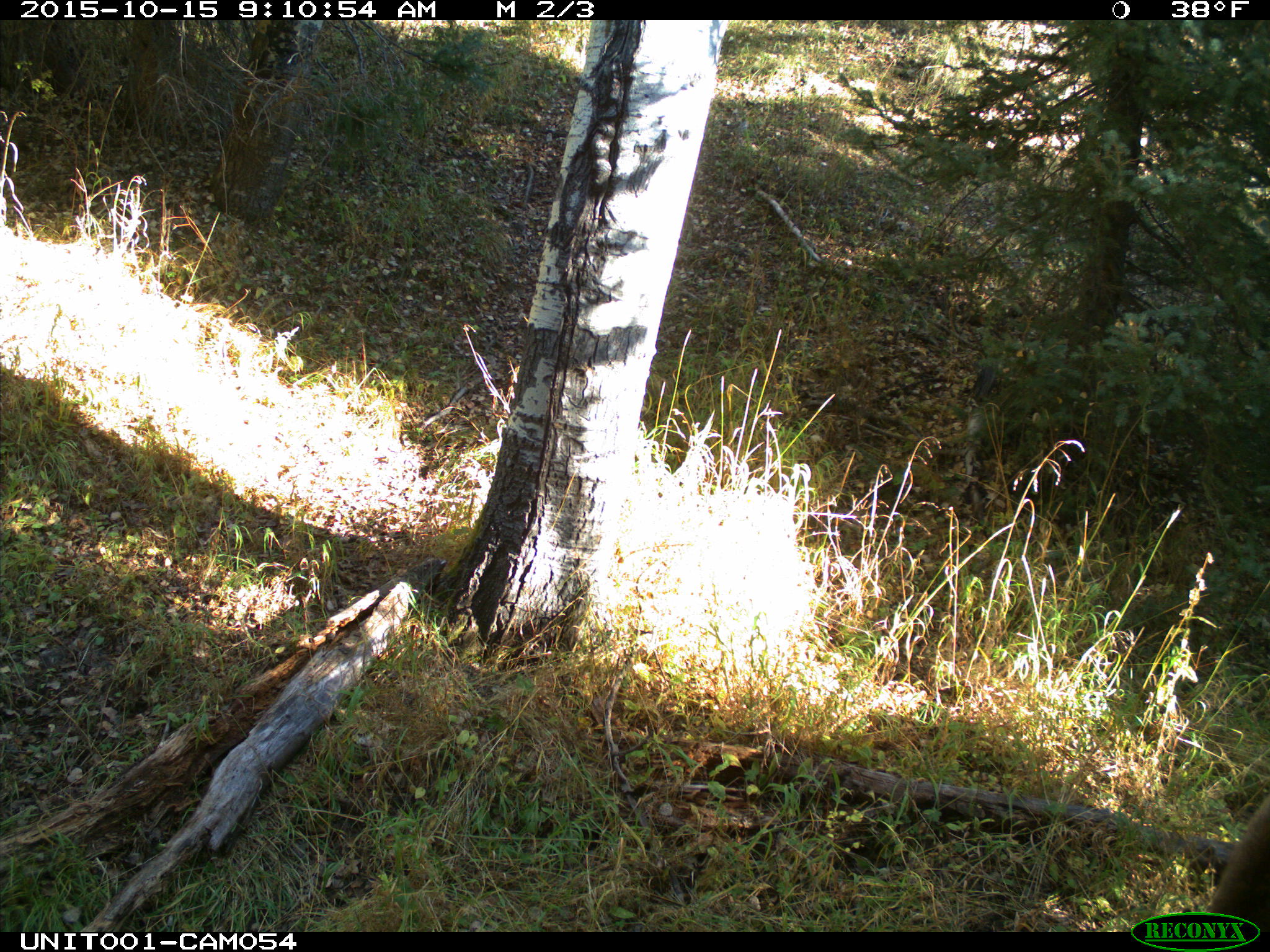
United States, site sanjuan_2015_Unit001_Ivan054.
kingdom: Animalia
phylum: Chordata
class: Mammalia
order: Artiodactyla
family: Cervidae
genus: Cervus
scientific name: Cervus elaphus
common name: red deer